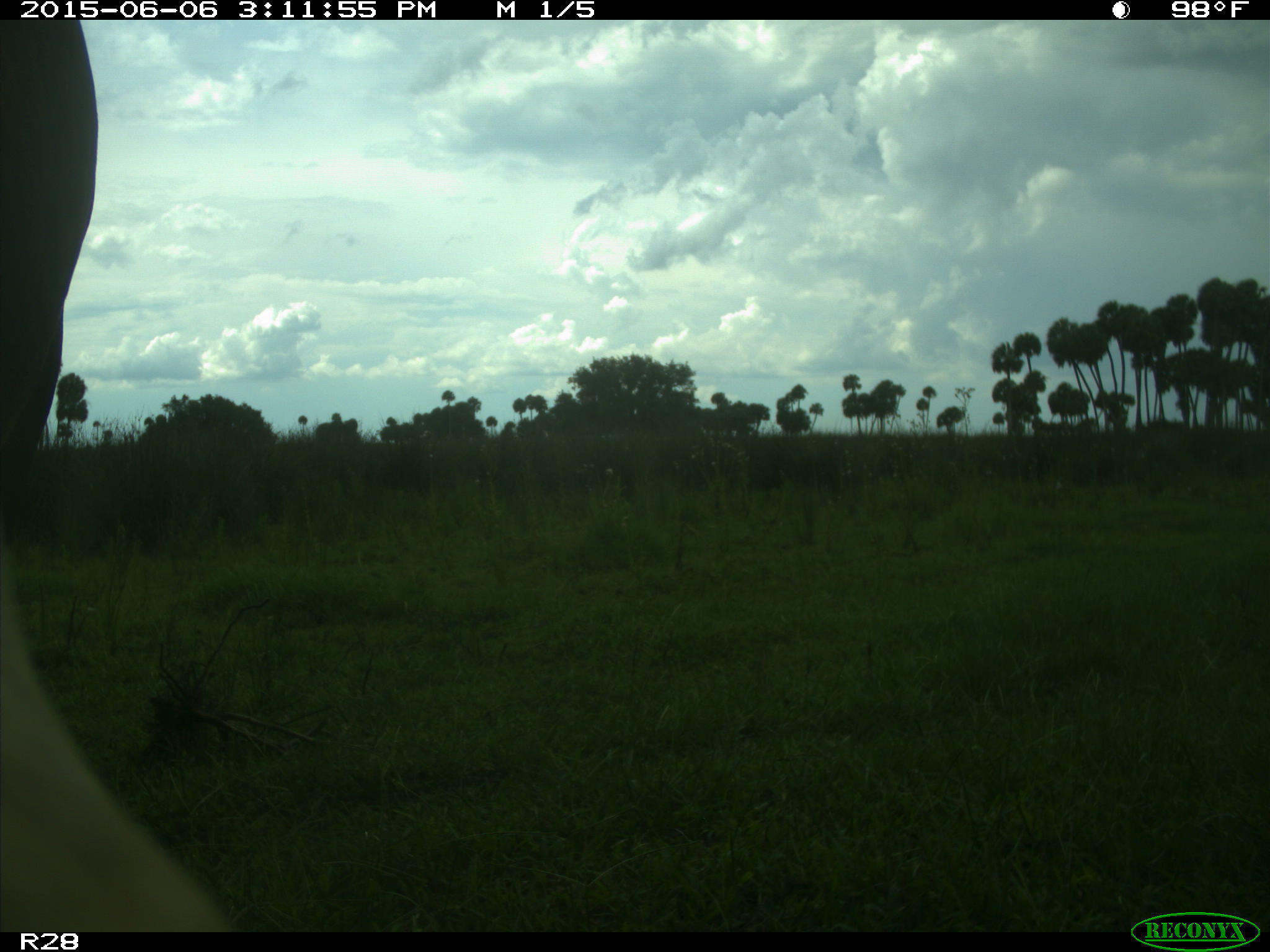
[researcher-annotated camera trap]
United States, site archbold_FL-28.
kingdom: Animalia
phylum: Chordata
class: Mammalia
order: Artiodactyla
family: Bovidae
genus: Bos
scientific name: Bos taurus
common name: domestic cow